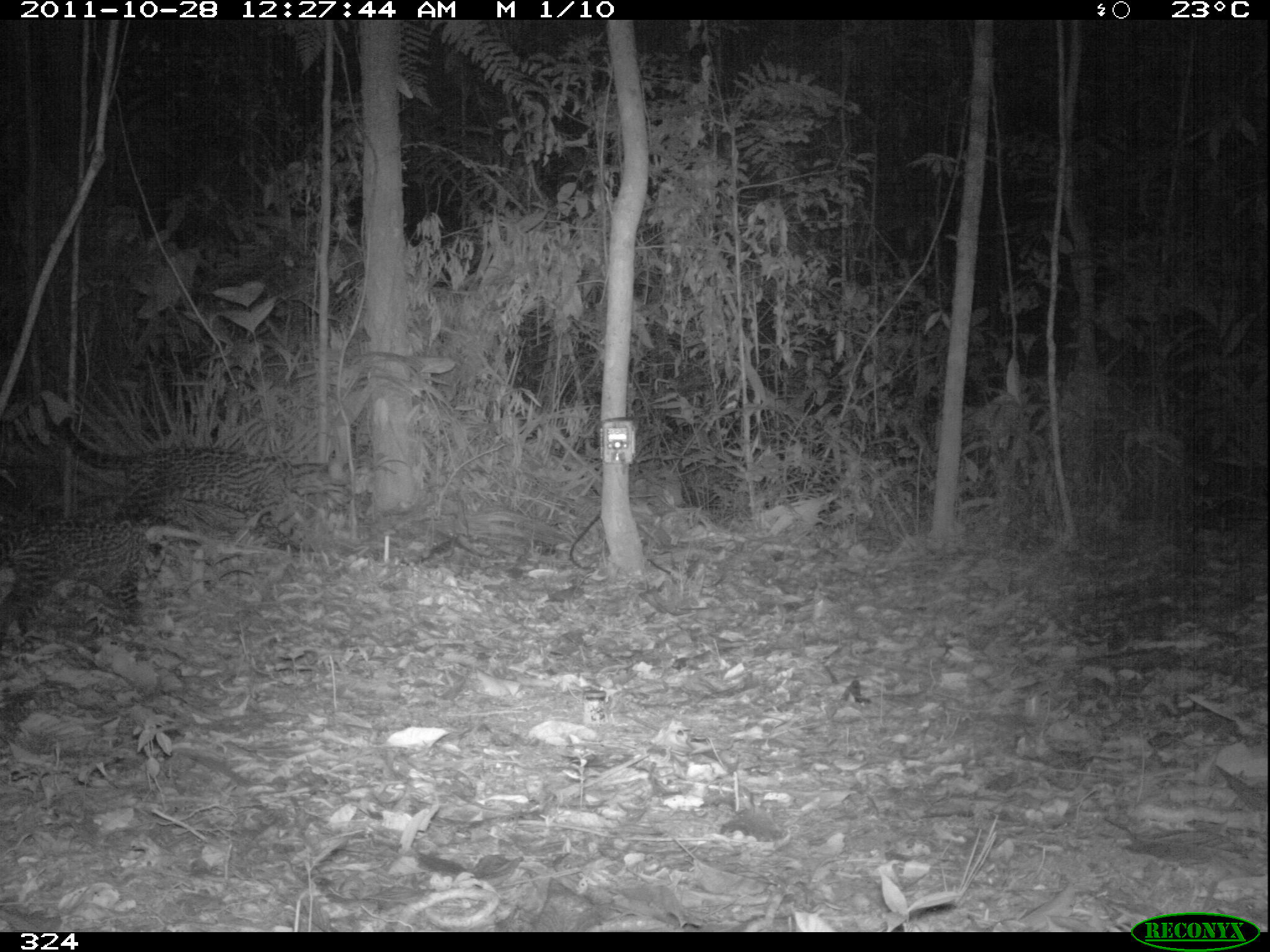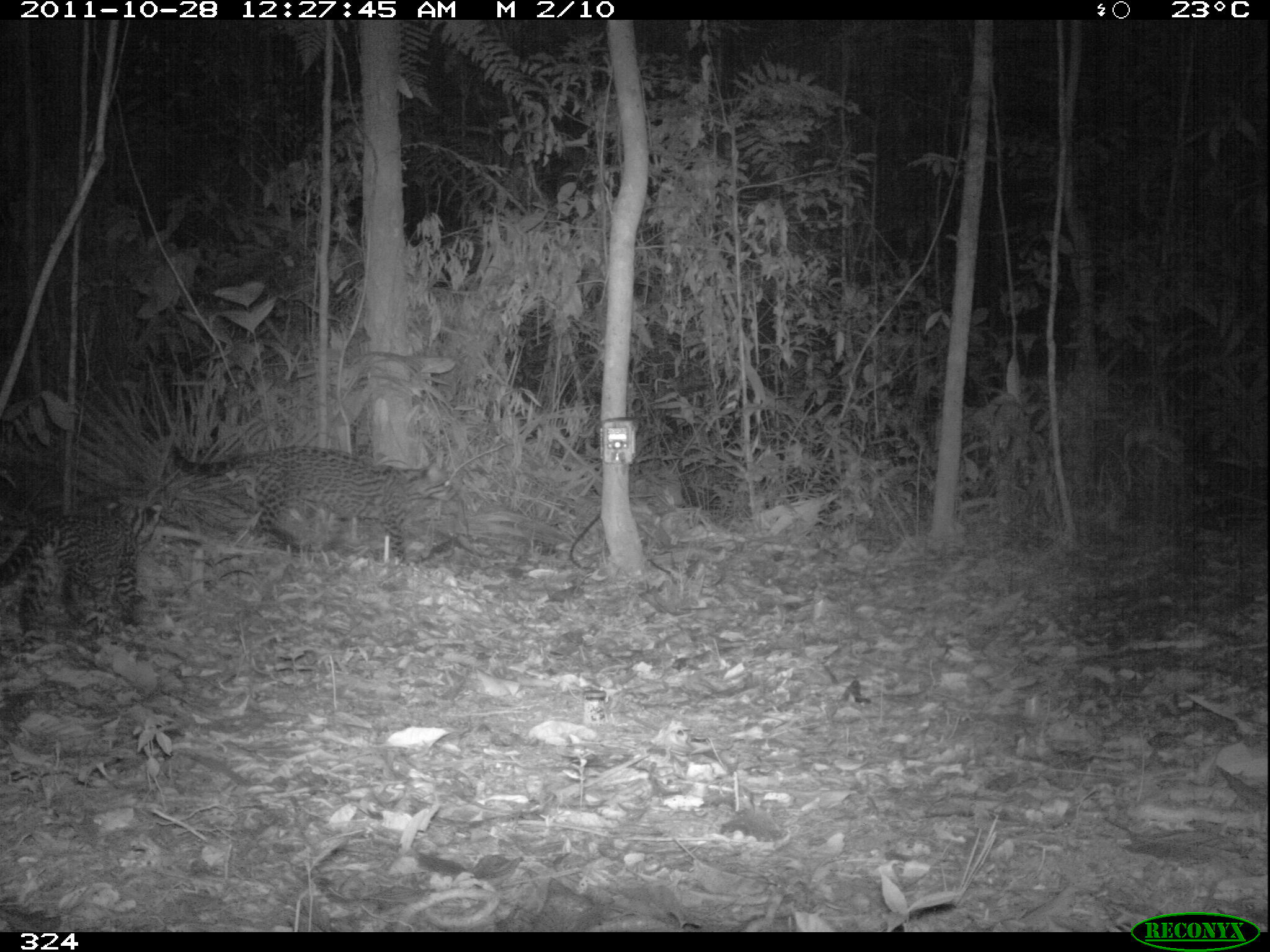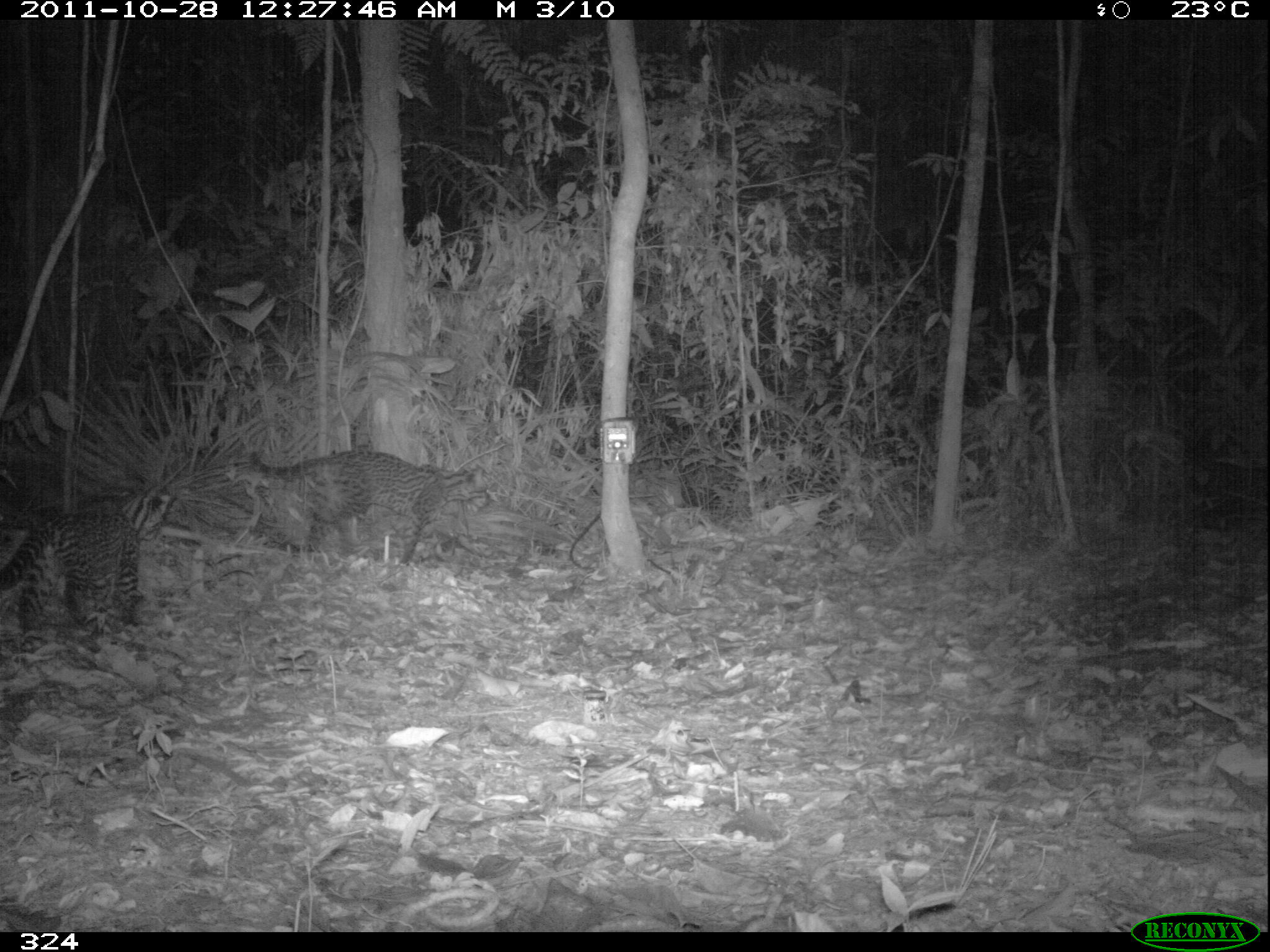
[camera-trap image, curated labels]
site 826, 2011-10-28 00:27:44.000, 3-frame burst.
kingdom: Animalia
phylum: Chordata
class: Mammalia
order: Carnivora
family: Felidae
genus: Leopardus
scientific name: Leopardus pardalis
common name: ocelot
Leopardus pardalis (ocelot).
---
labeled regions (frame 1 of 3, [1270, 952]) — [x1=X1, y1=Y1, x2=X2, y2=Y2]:
leopardus pardalis: [x1=56, y1=416, x2=353, y2=553]; [x1=0, y1=510, x2=171, y2=650]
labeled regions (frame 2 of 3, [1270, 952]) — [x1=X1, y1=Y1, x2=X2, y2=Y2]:
leopardus pardalis: [x1=167, y1=439, x2=454, y2=564]; [x1=0, y1=481, x2=163, y2=651]